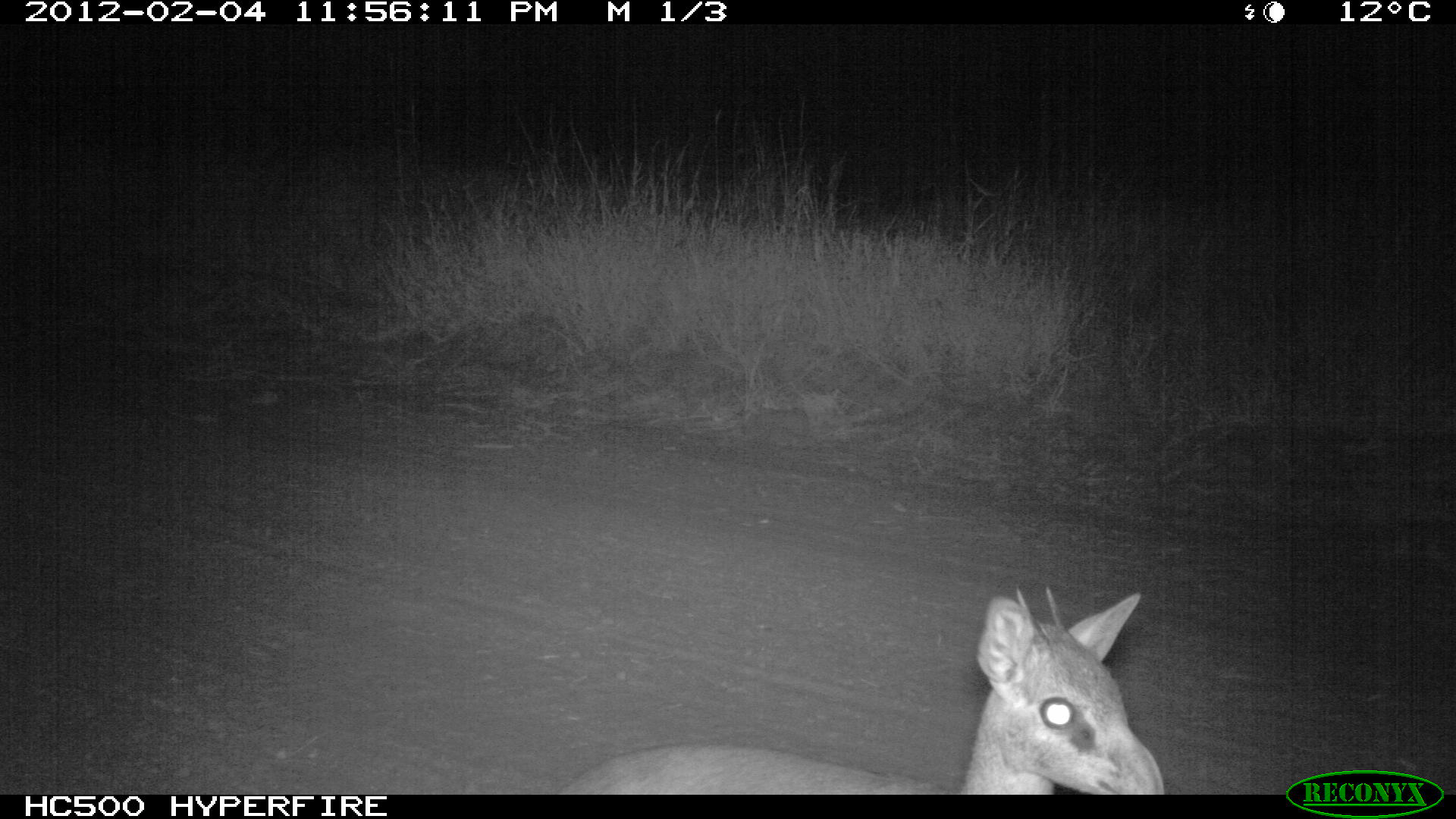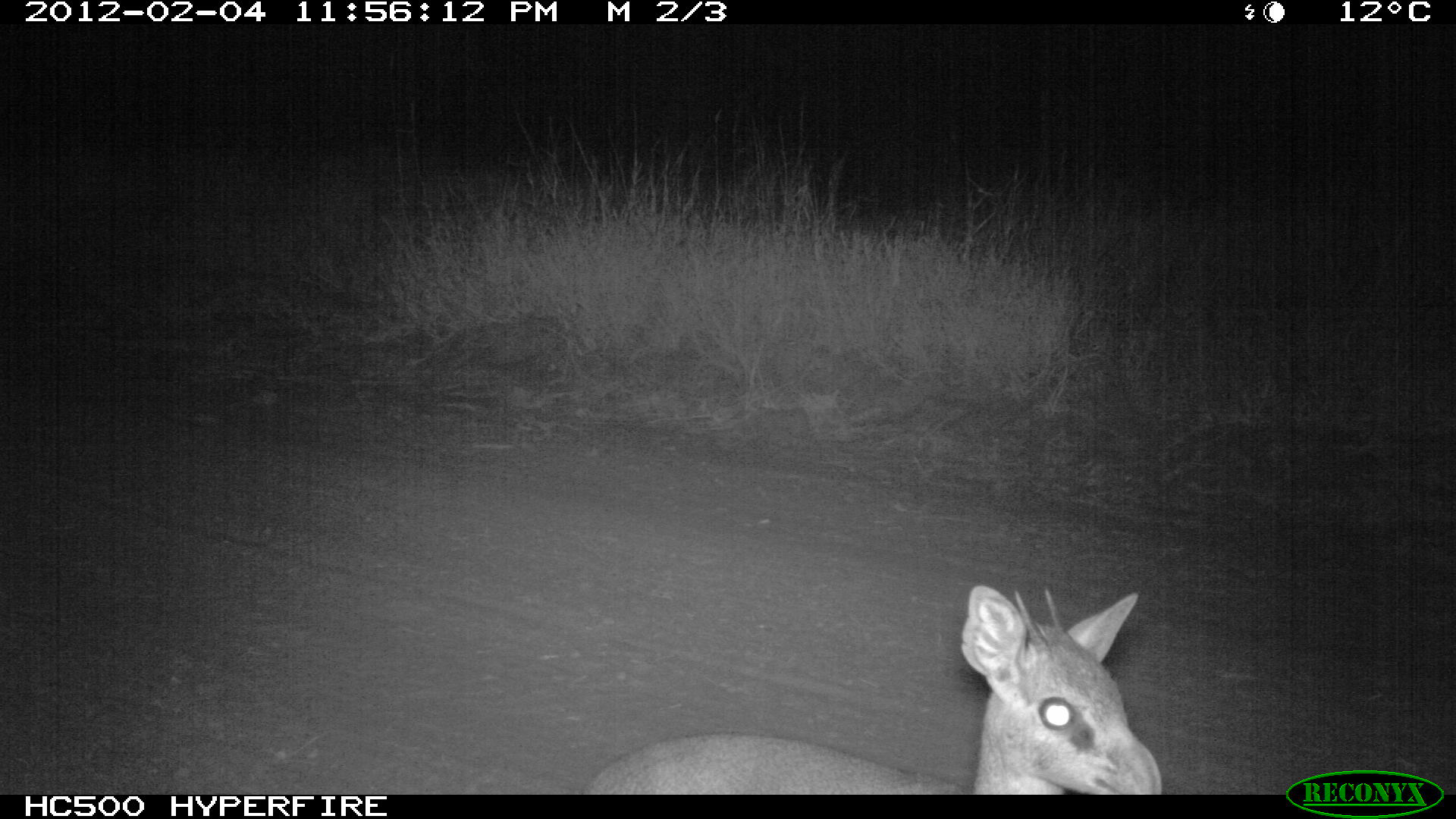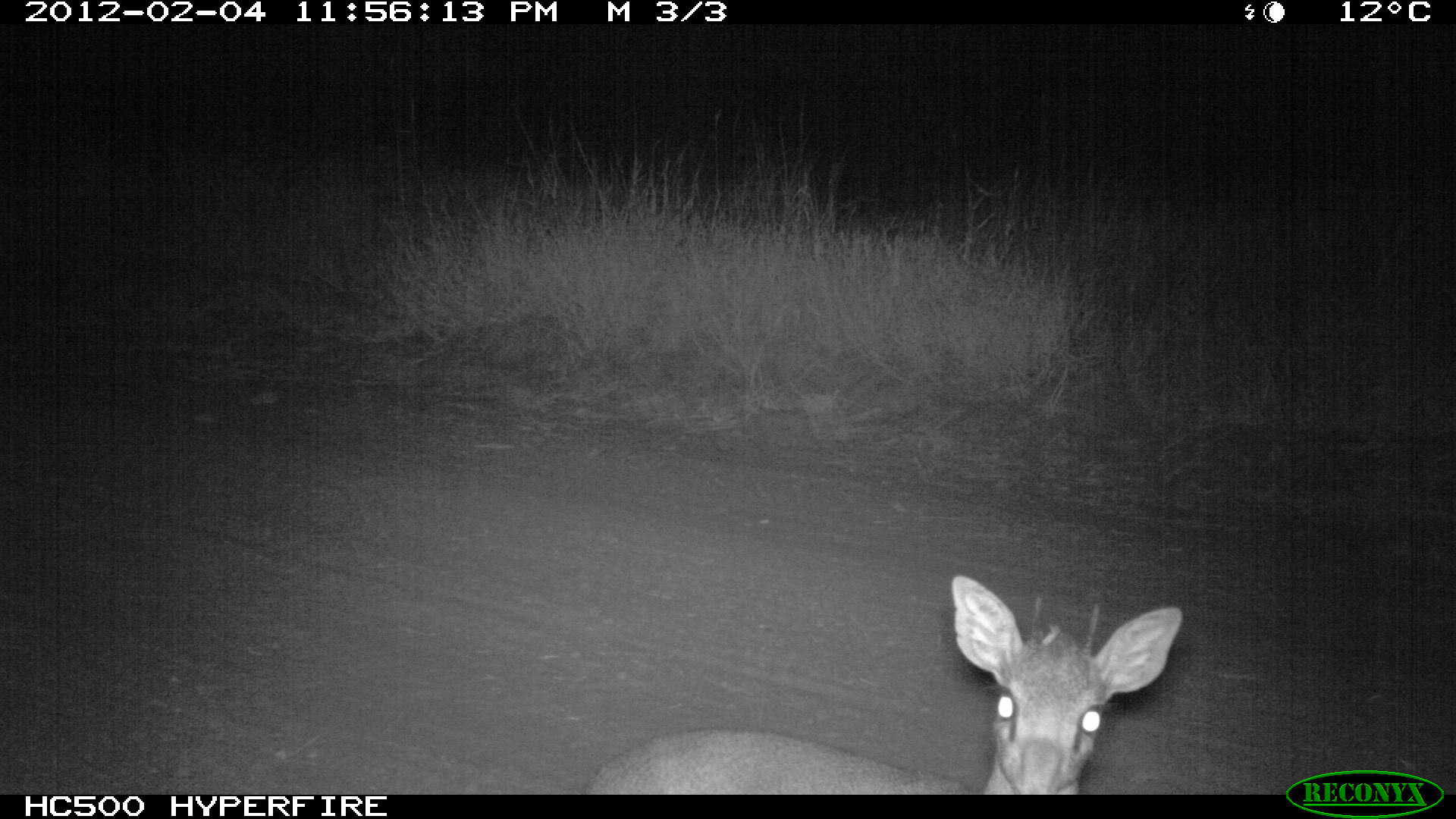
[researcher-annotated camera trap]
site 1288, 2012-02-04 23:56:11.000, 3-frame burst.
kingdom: Animalia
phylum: Chordata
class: Mammalia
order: Artiodactyla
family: Bovidae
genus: Madoqua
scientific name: Madoqua guentheri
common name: günther's dik-dik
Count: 1.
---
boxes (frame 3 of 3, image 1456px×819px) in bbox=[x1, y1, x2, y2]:
madoqua guentheri: bbox=[581, 569, 1184, 795]